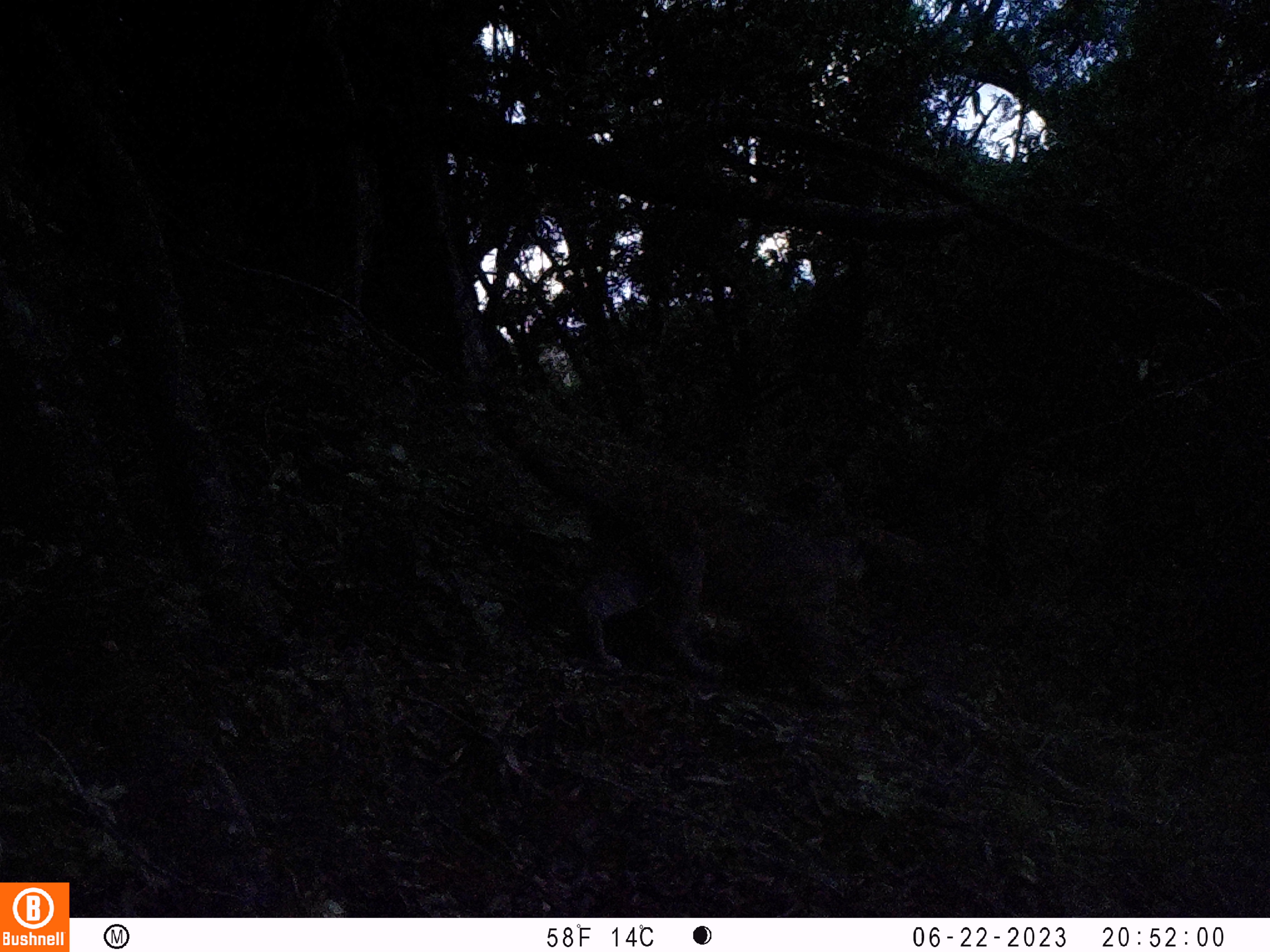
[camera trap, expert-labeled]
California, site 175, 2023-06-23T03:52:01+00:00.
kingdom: Animalia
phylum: Chordata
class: Mammalia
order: Carnivora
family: Felidae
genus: Puma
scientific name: Puma concolor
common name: puma